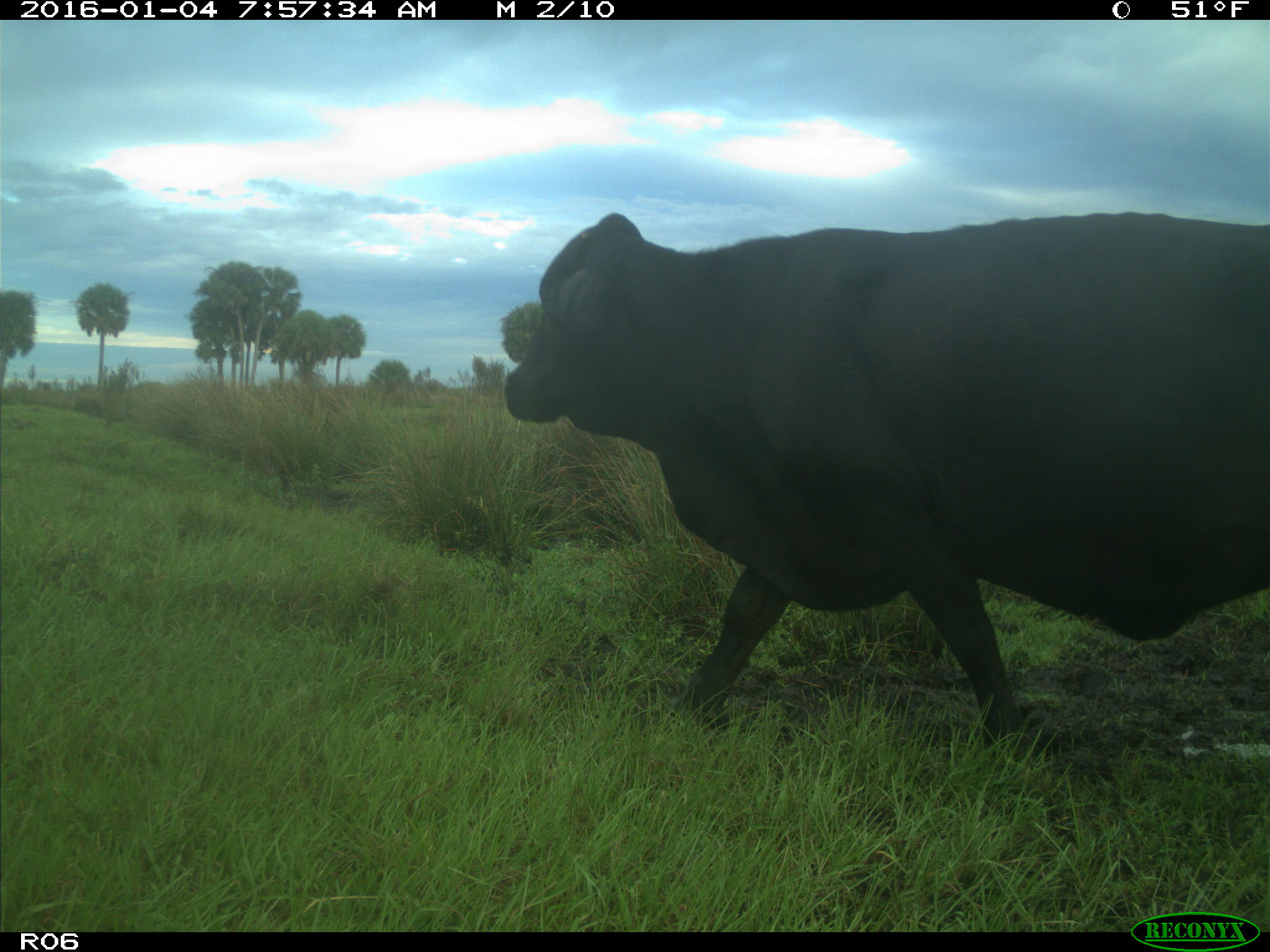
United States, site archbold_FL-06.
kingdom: Animalia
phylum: Chordata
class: Mammalia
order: Artiodactyla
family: Bovidae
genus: Bos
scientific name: Bos taurus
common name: domestic cow